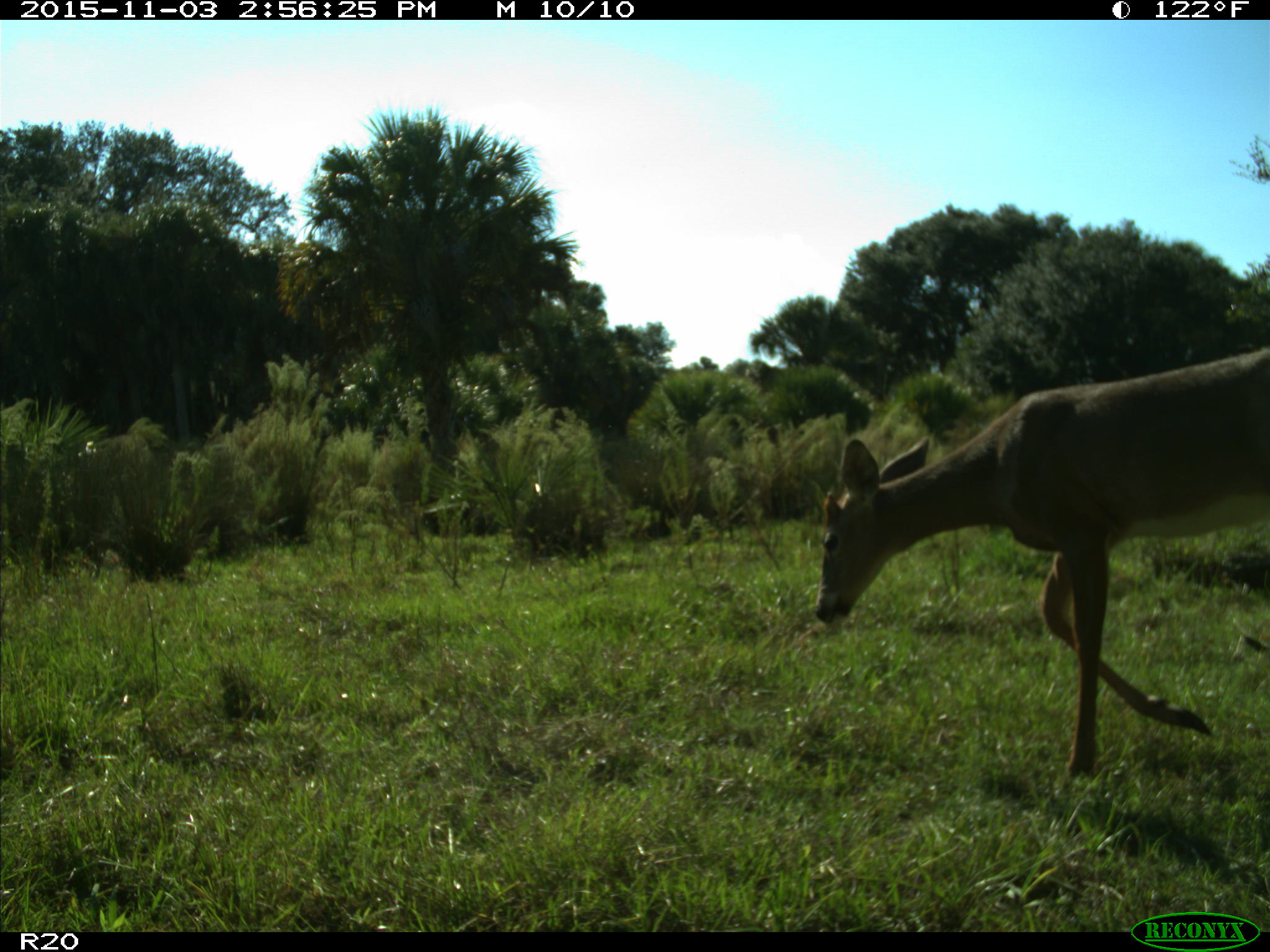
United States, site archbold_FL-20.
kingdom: Animalia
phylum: Chordata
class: Mammalia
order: Artiodactyla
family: Cervidae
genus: Odocoileus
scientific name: Odocoileus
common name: deer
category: unidentified deer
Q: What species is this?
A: Unidentified deer (deer) (Odocoileus).